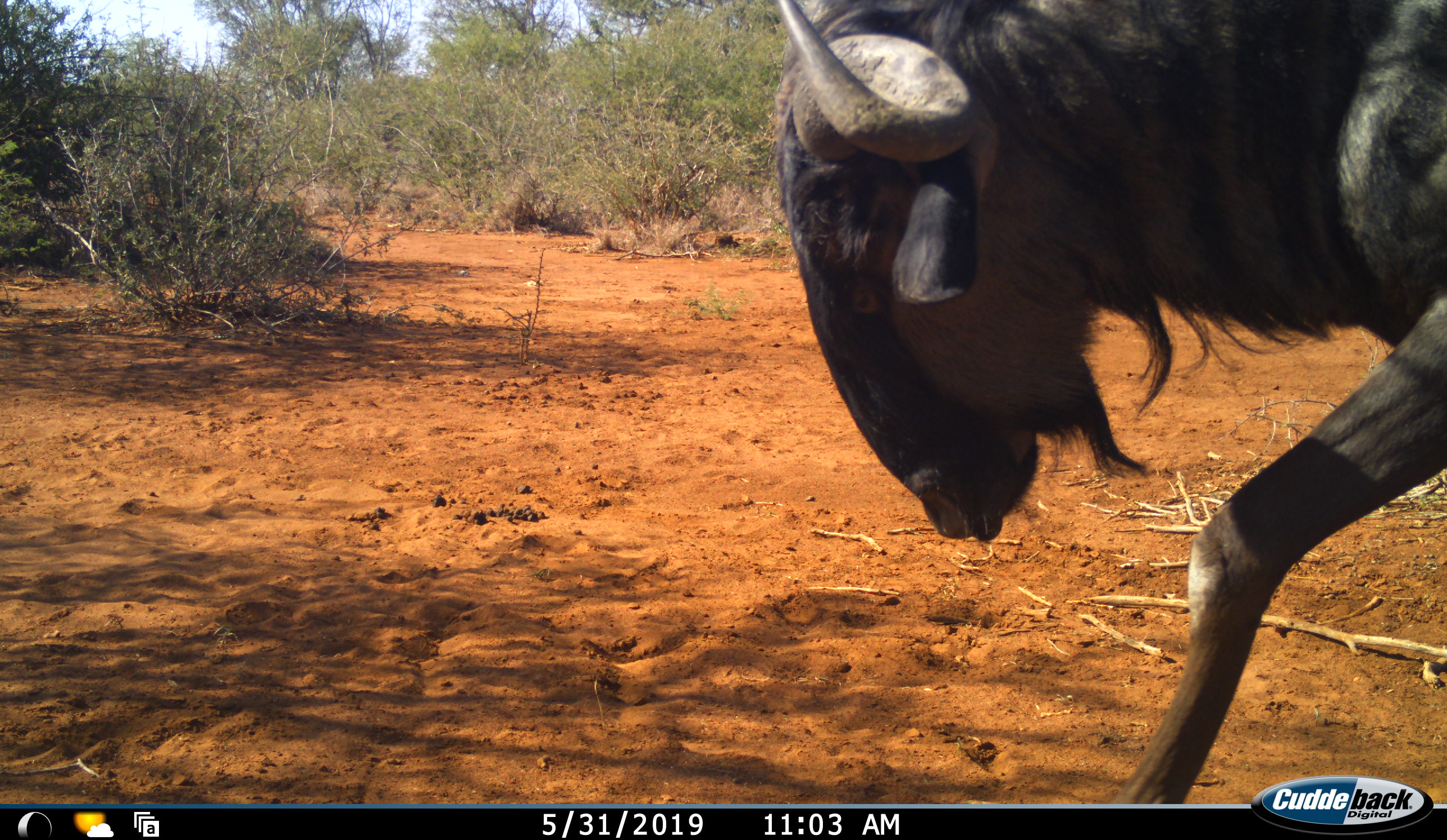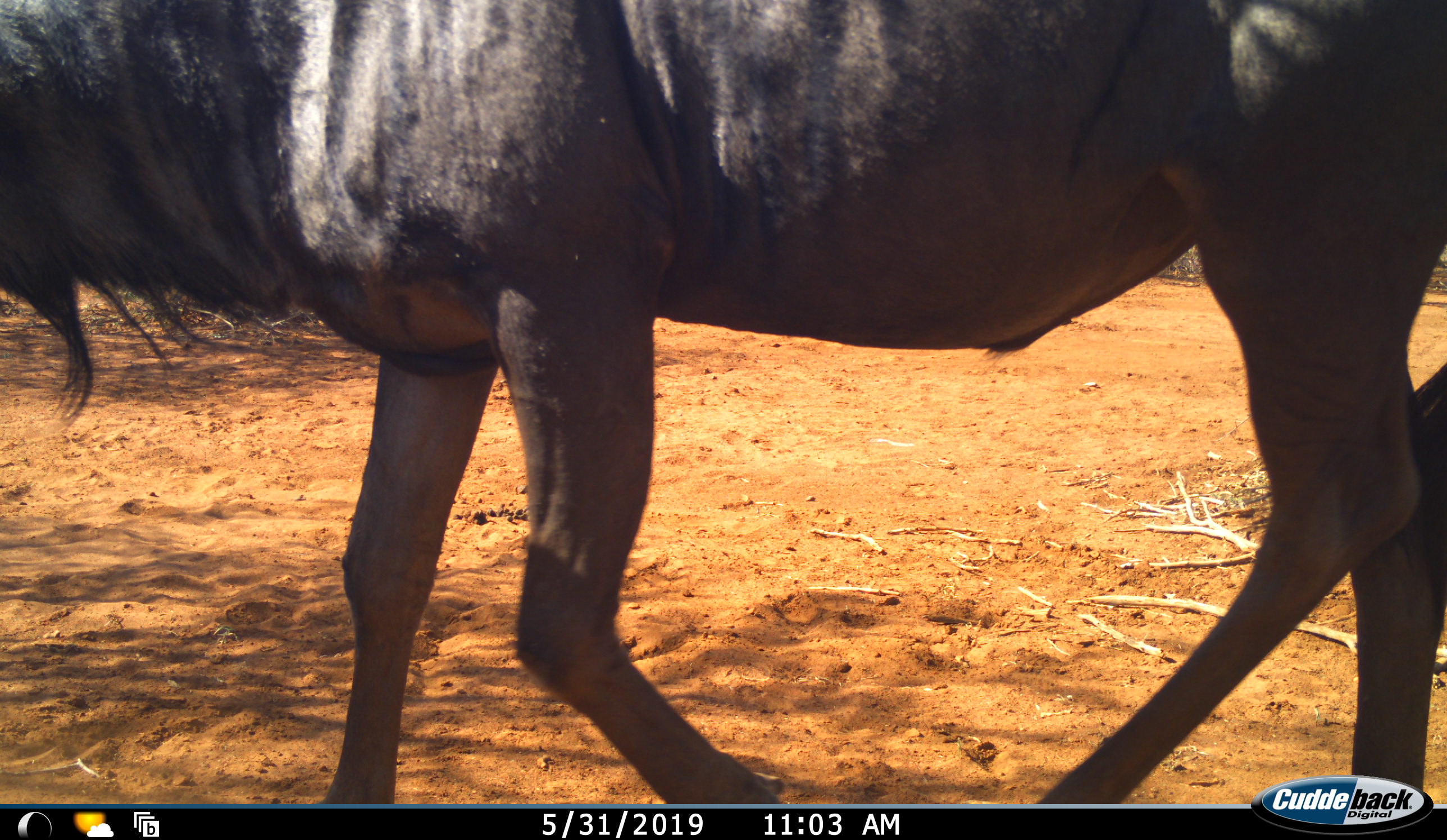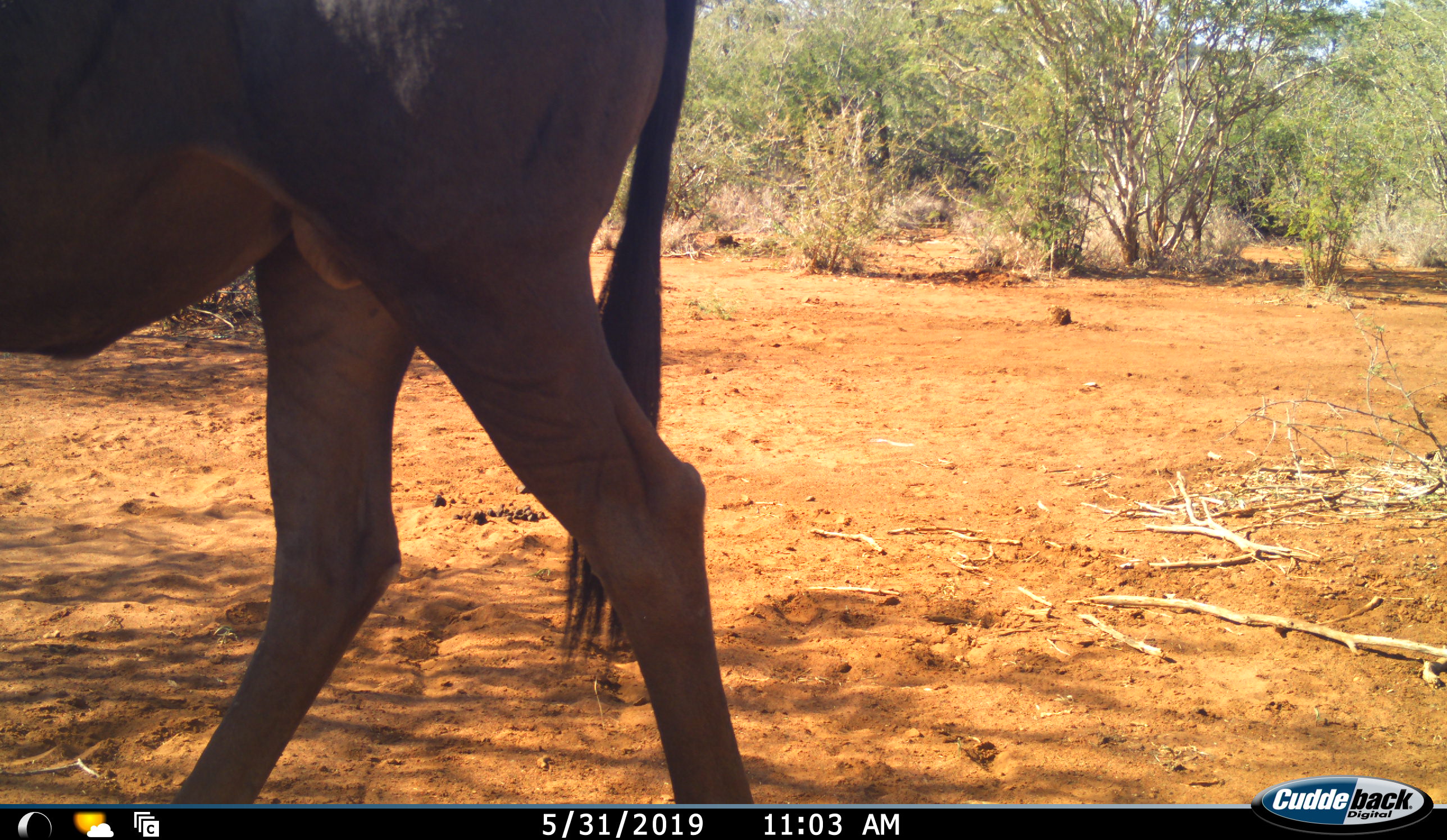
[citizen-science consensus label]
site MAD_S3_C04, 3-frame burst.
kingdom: Animalia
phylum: Chordata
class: Mammalia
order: Artiodactyla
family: Bovidae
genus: Connochaetes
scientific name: Connochaetes taurinus taurinus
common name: blue wildebeest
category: wildebeestblue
Wildebeestblue (blue wildebeest) (Connochaetes taurinus taurinus), count 1. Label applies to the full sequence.